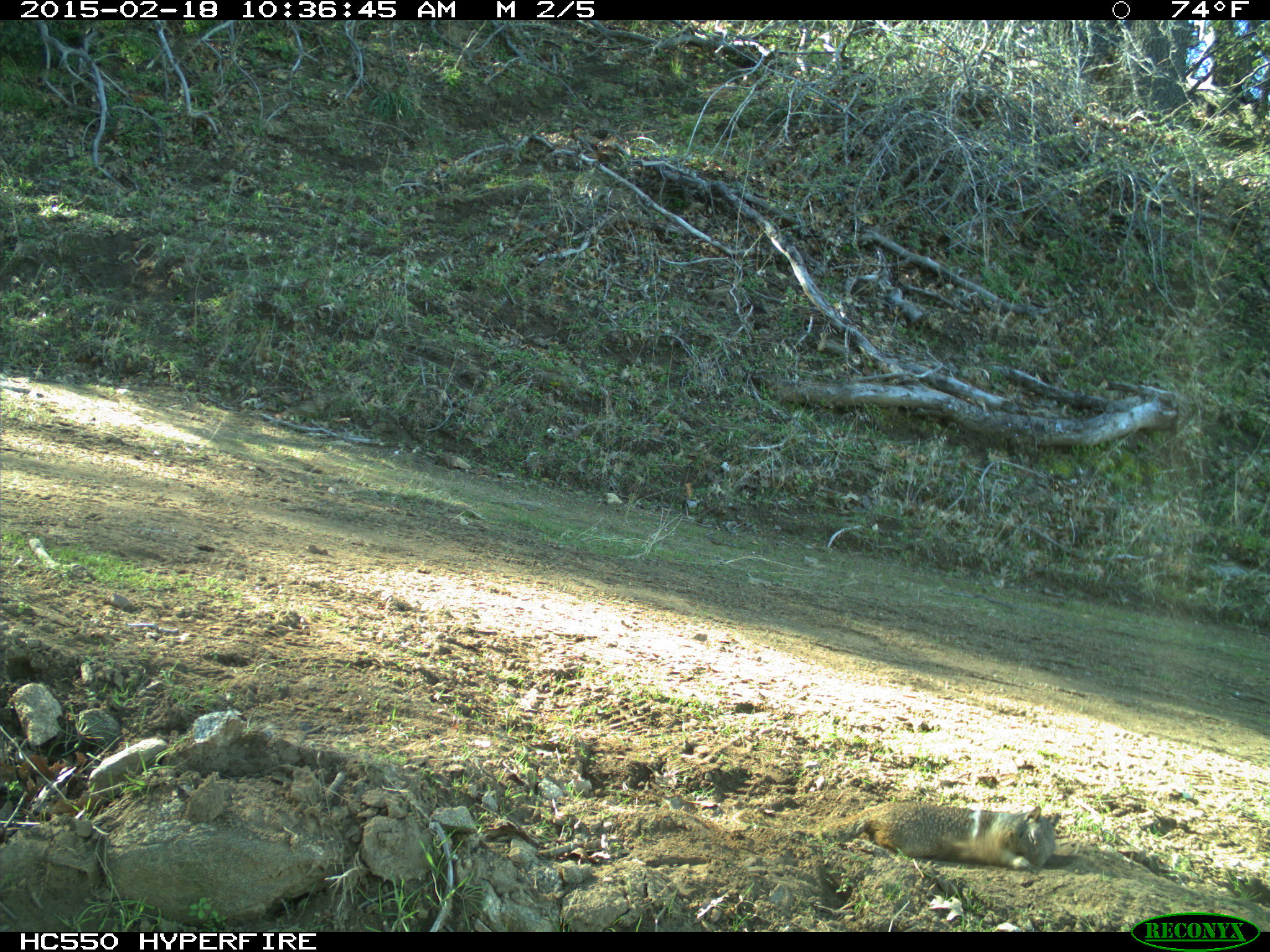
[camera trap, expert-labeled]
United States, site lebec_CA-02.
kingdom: Animalia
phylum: Chordata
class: Mammalia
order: Rodentia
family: Sciuridae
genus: Otospermophilus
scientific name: Otospermophilus beecheyi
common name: california ground squirrel